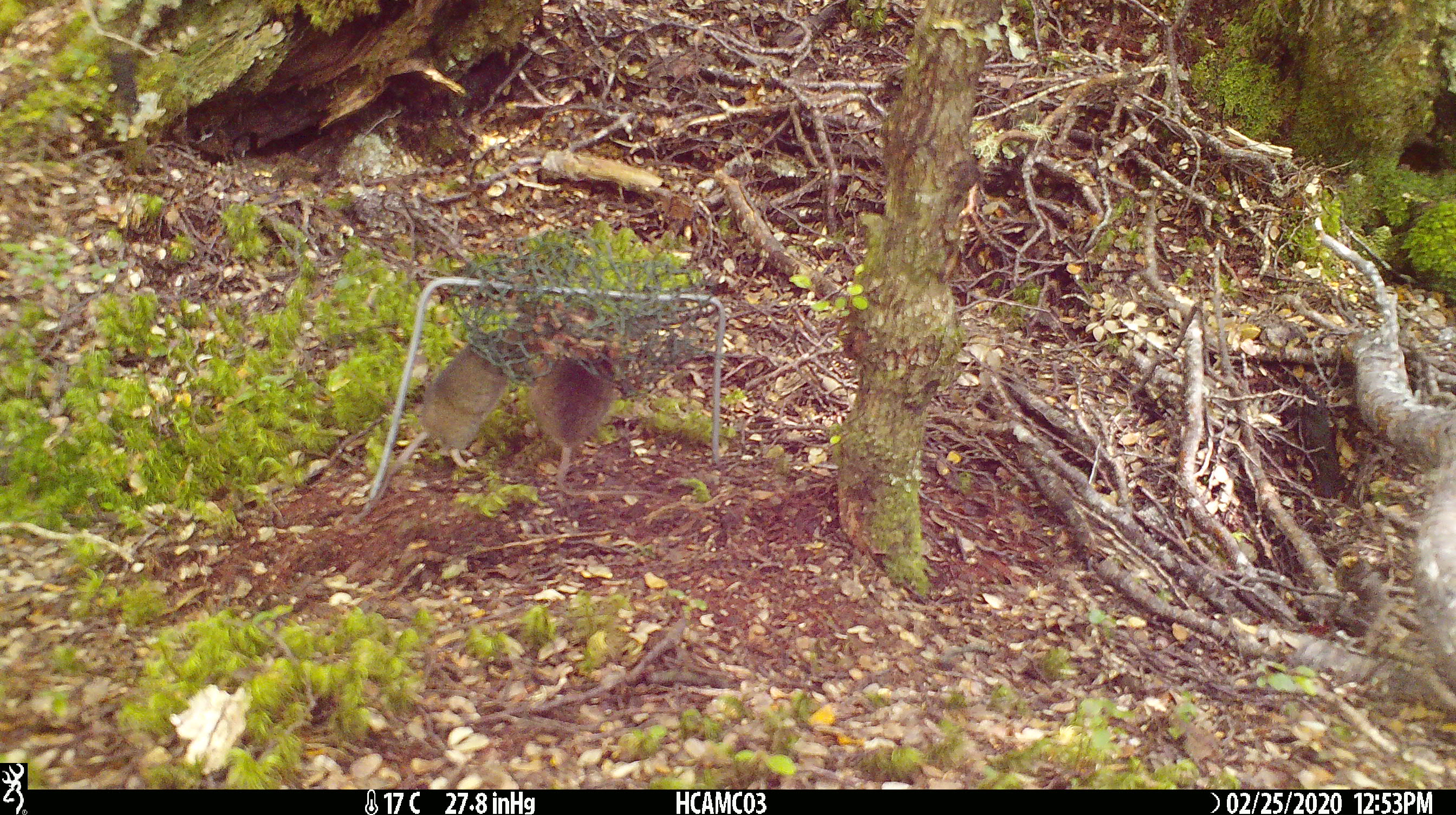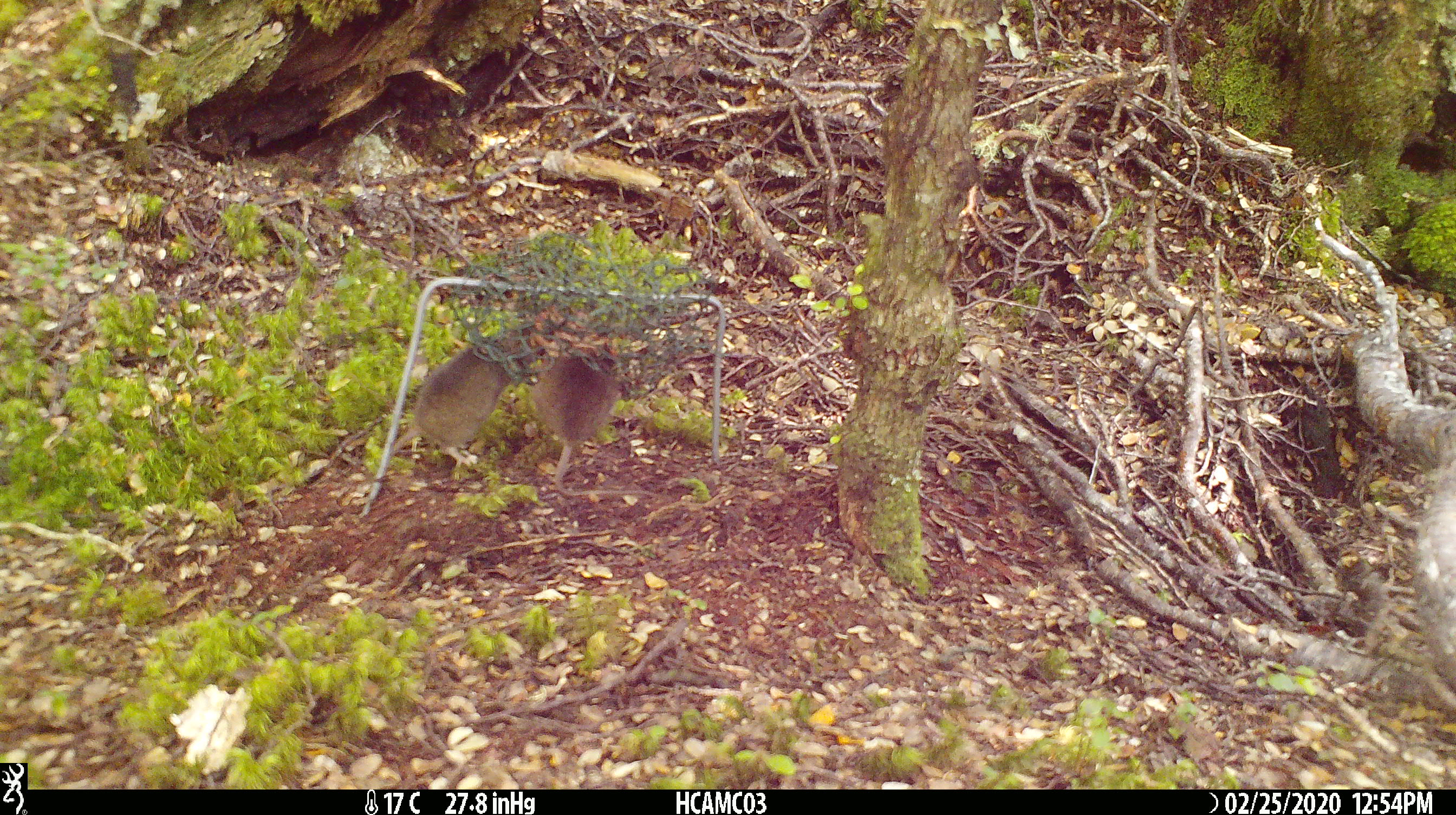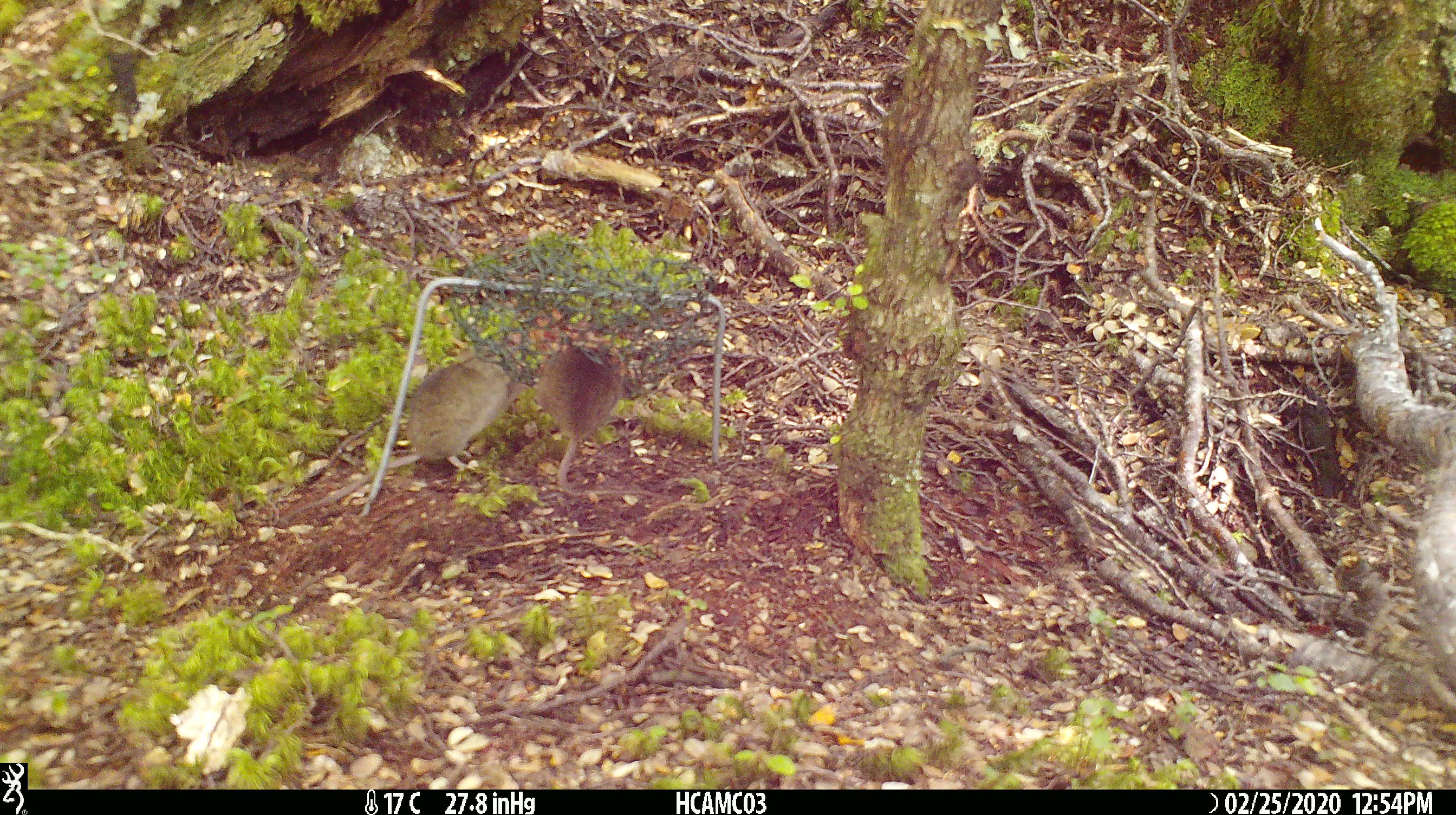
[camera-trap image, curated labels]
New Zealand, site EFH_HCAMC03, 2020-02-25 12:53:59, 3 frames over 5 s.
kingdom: Animalia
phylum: Chordata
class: Mammalia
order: Rodentia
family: Muridae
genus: Mus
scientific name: Mus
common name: mouse